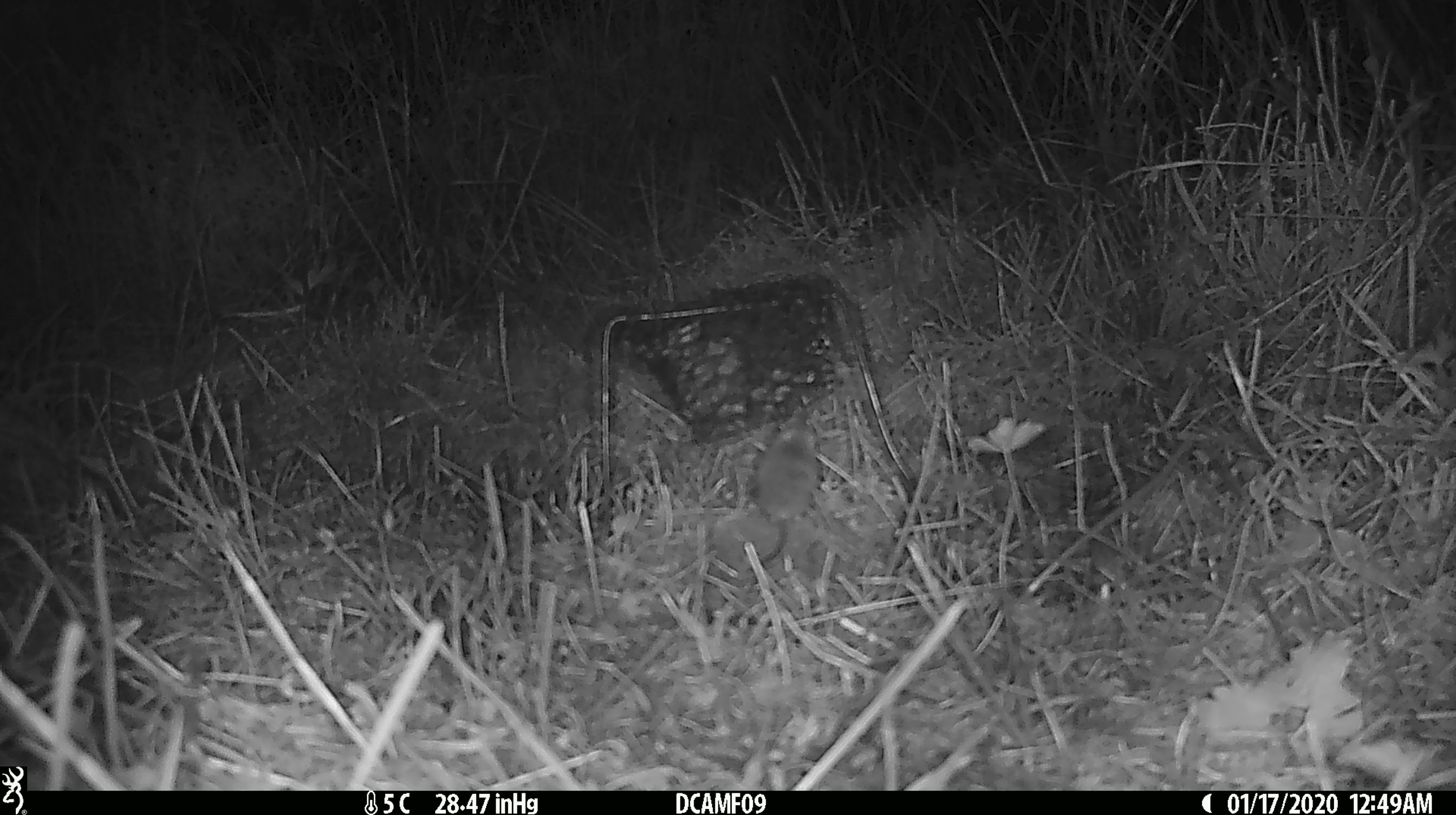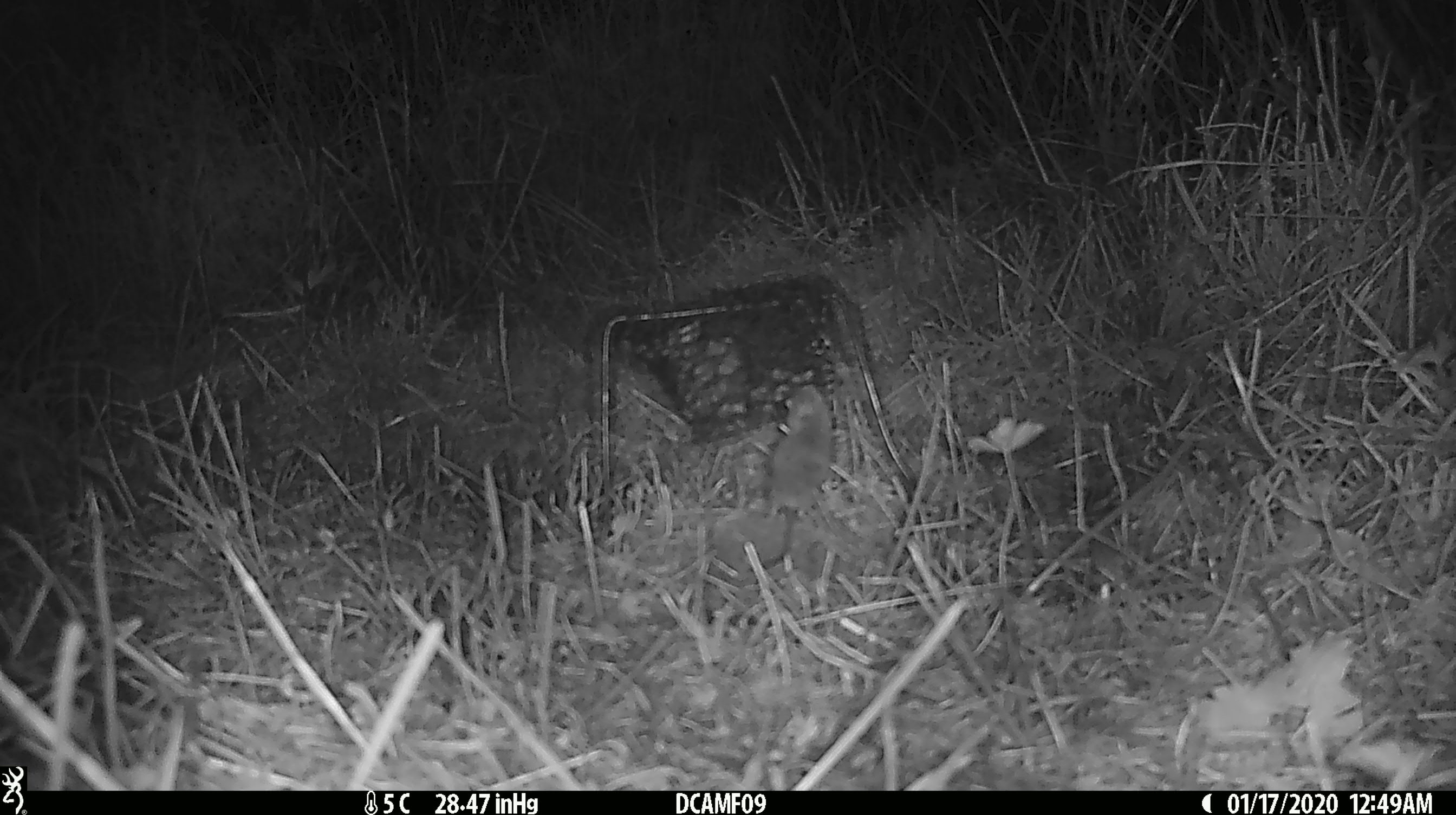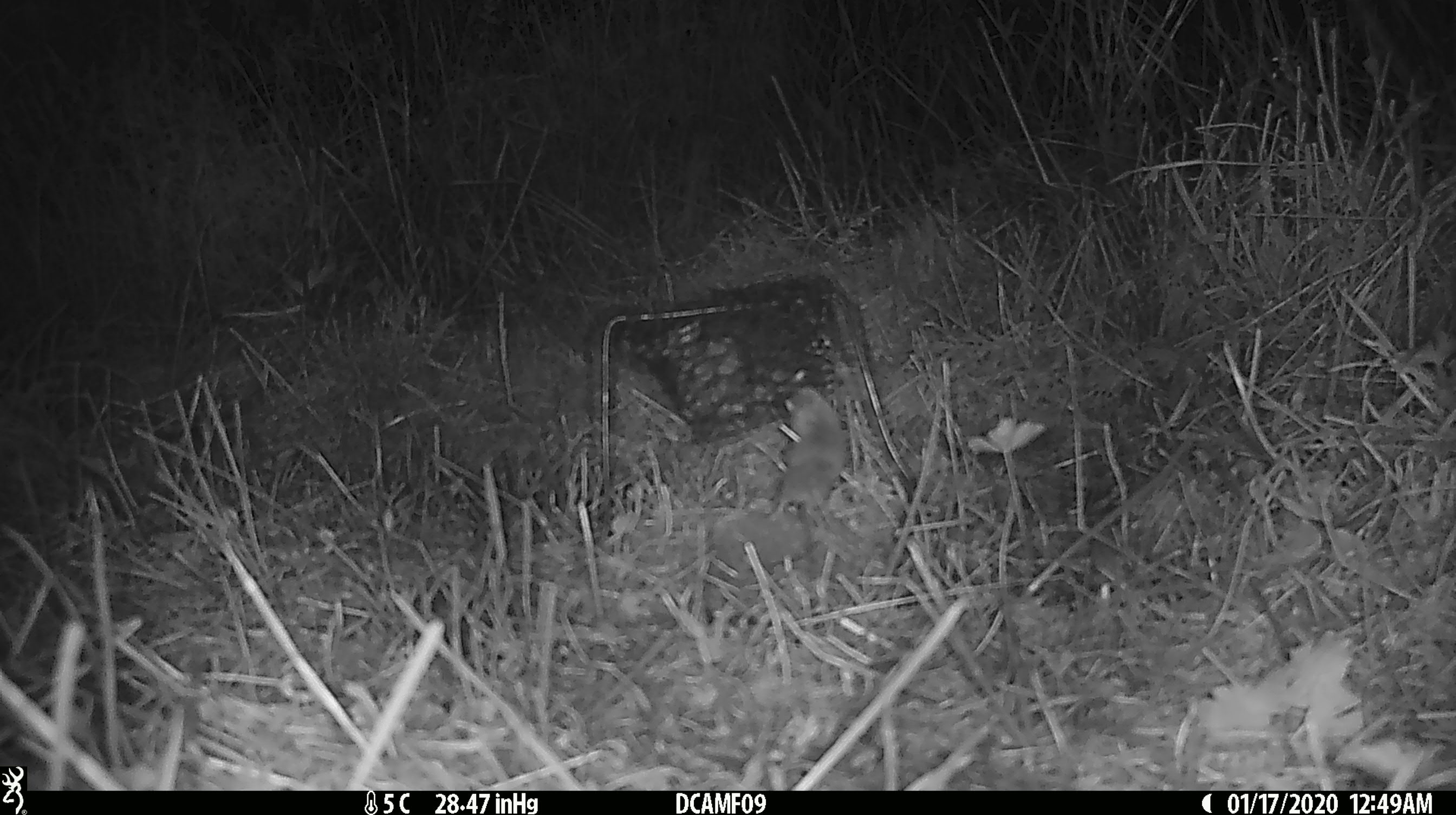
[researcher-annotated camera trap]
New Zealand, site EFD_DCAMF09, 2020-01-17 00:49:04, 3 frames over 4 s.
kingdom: Animalia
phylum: Chordata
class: Mammalia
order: Rodentia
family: Muridae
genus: Mus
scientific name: Mus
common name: mouse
Mouse (Mus).